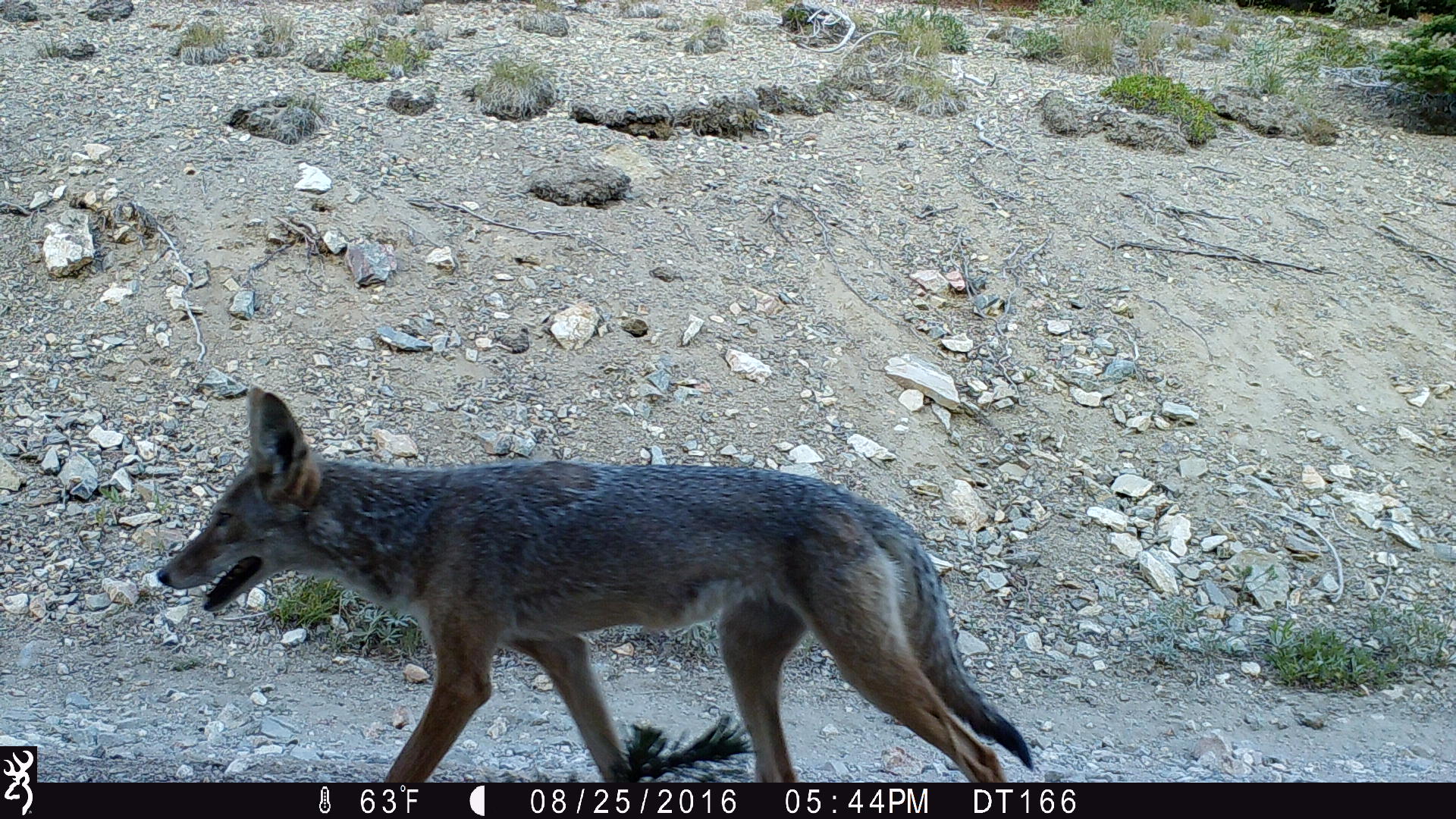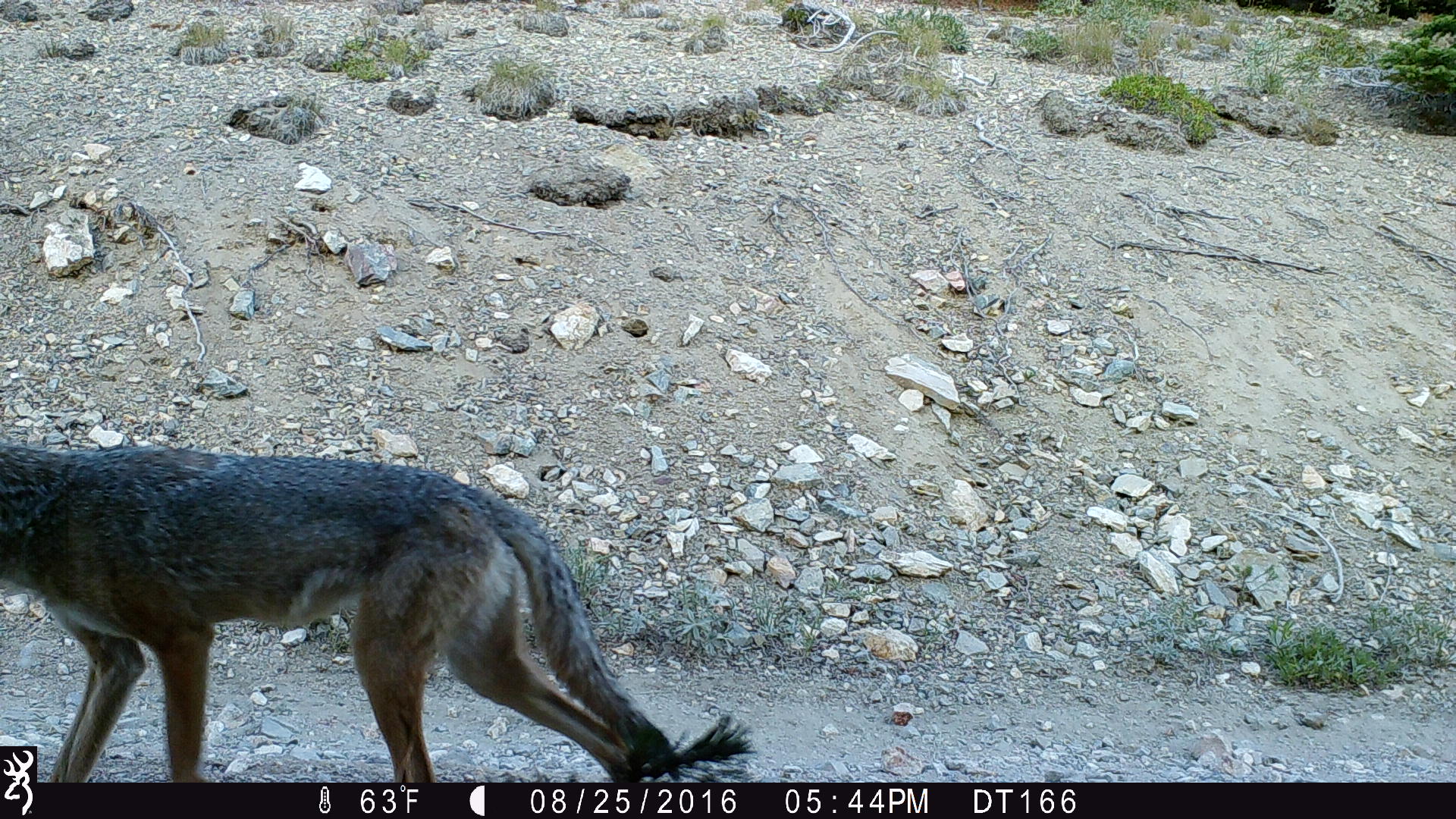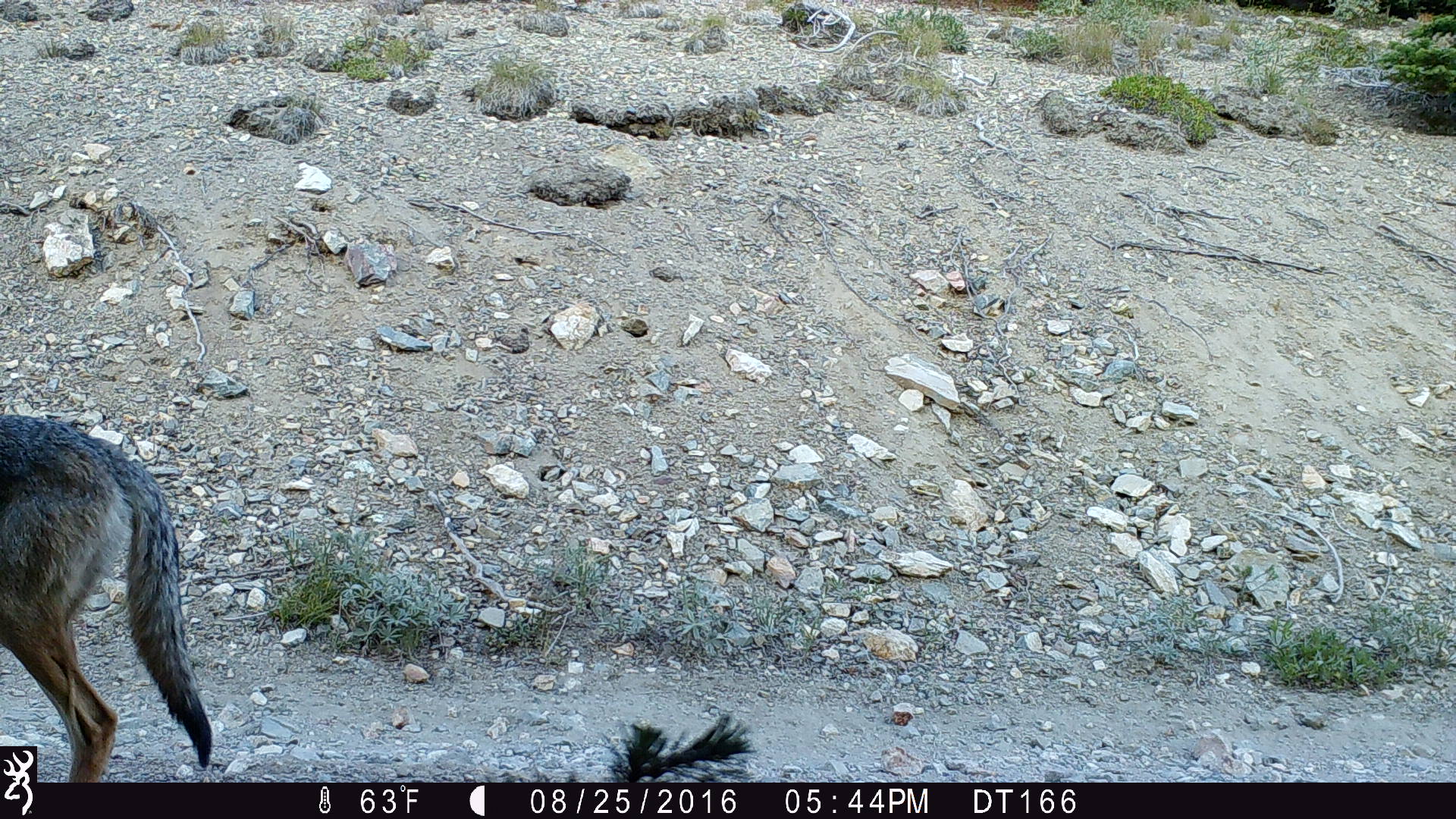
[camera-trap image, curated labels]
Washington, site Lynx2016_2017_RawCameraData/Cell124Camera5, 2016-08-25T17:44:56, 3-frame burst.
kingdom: Animalia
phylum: Chordata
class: Mammalia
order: Carnivora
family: Canidae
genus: Canis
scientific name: Canis latrans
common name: coyote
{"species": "Canis latrans (coyote)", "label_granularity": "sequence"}